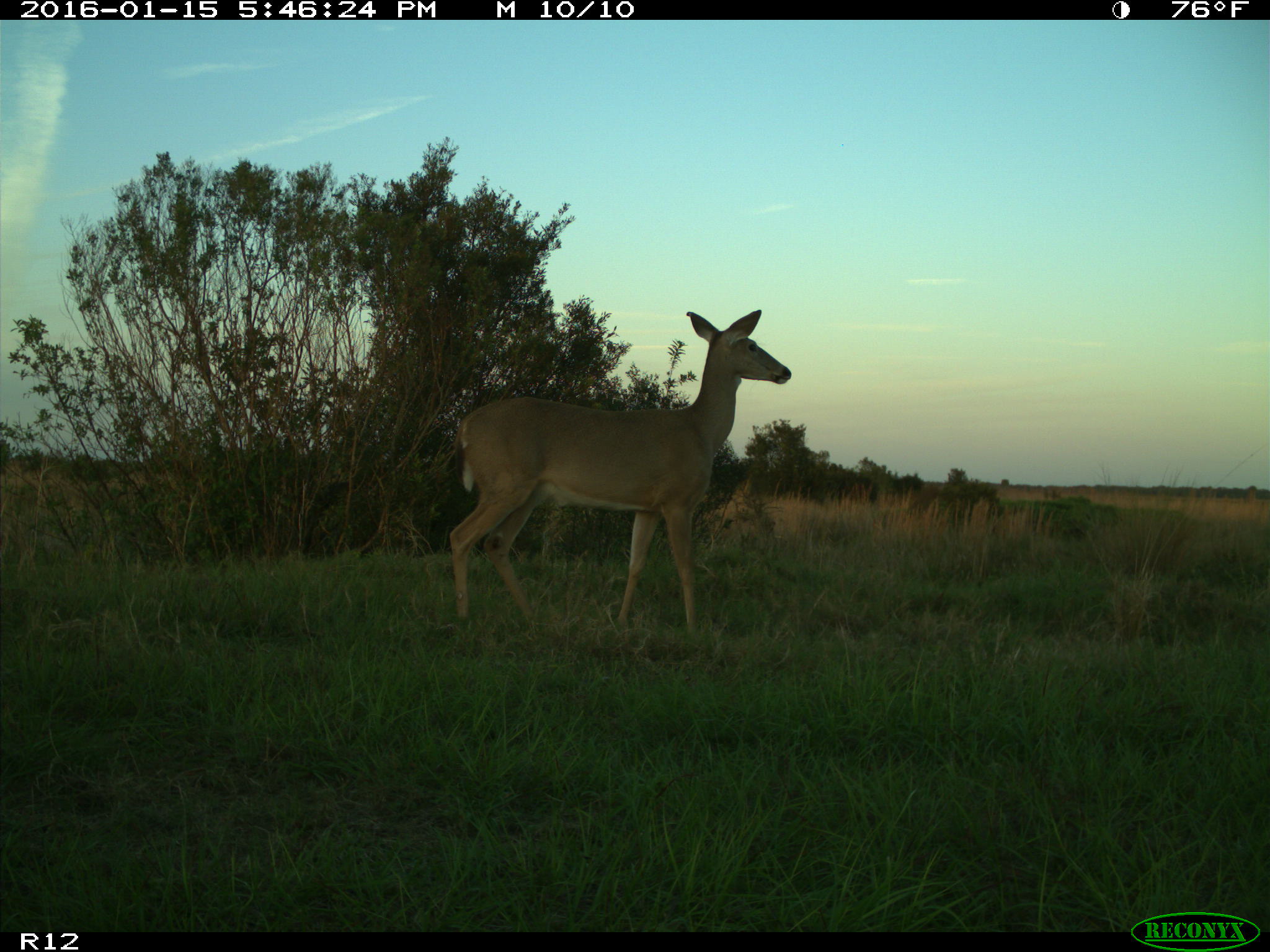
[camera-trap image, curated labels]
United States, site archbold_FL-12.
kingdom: Animalia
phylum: Chordata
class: Mammalia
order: Artiodactyla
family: Cervidae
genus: Odocoileus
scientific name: Odocoileus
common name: deer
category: unidentified deer